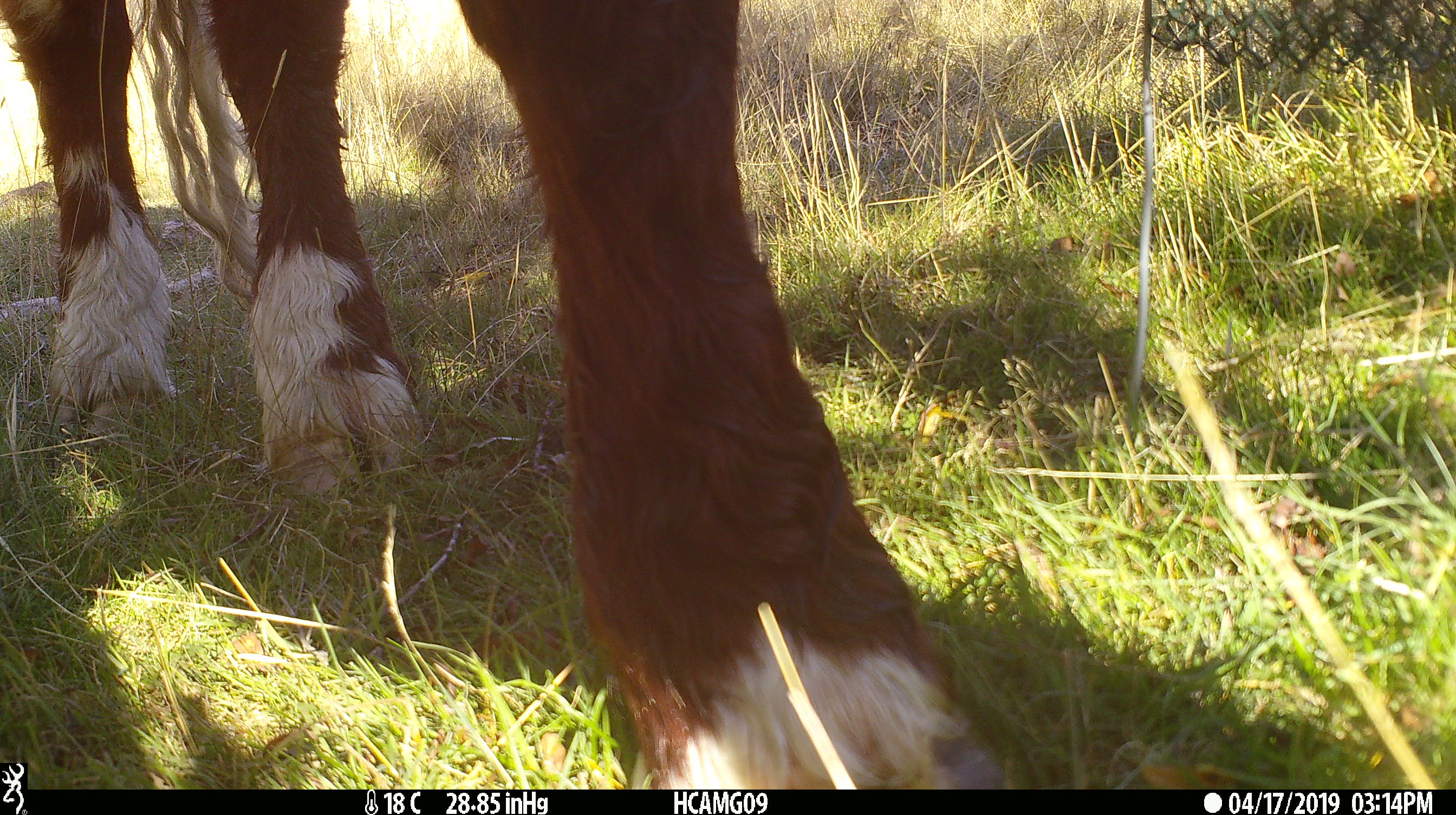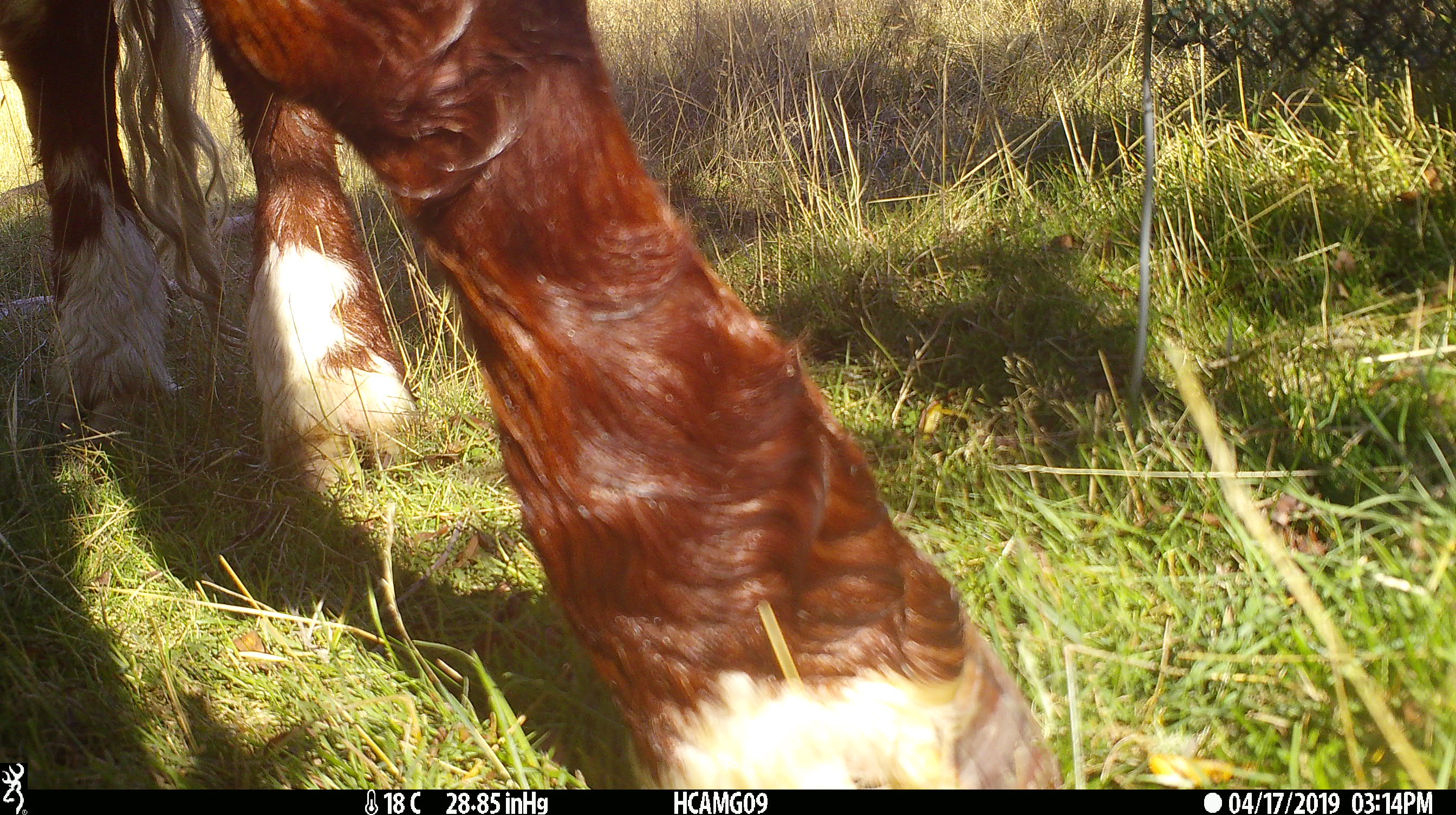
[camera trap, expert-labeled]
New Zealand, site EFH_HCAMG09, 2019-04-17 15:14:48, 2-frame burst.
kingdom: Animalia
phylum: Chordata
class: Mammalia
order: Artiodactyla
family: Bovidae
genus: Bos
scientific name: Bos taurus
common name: domestic cow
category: cow